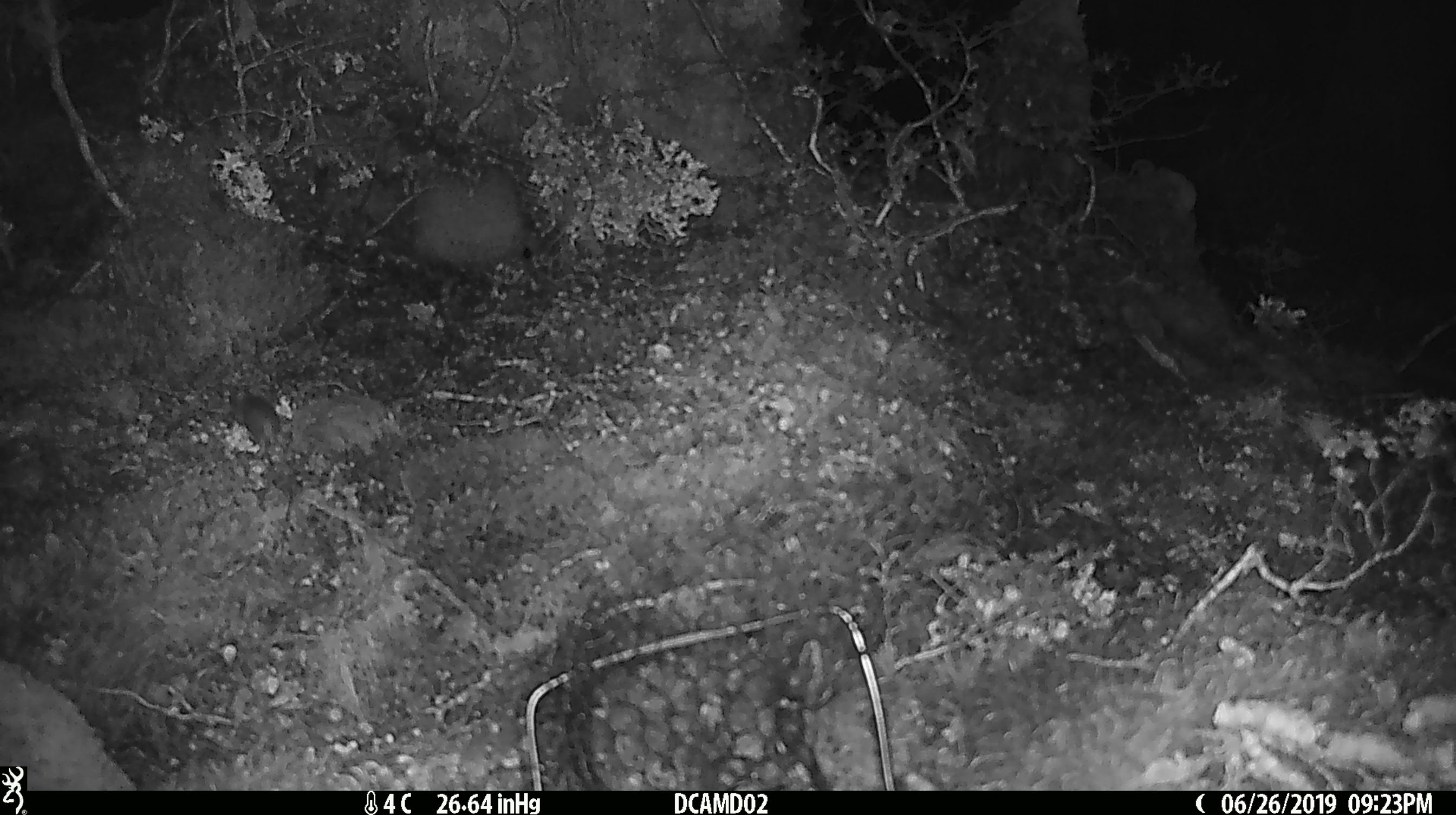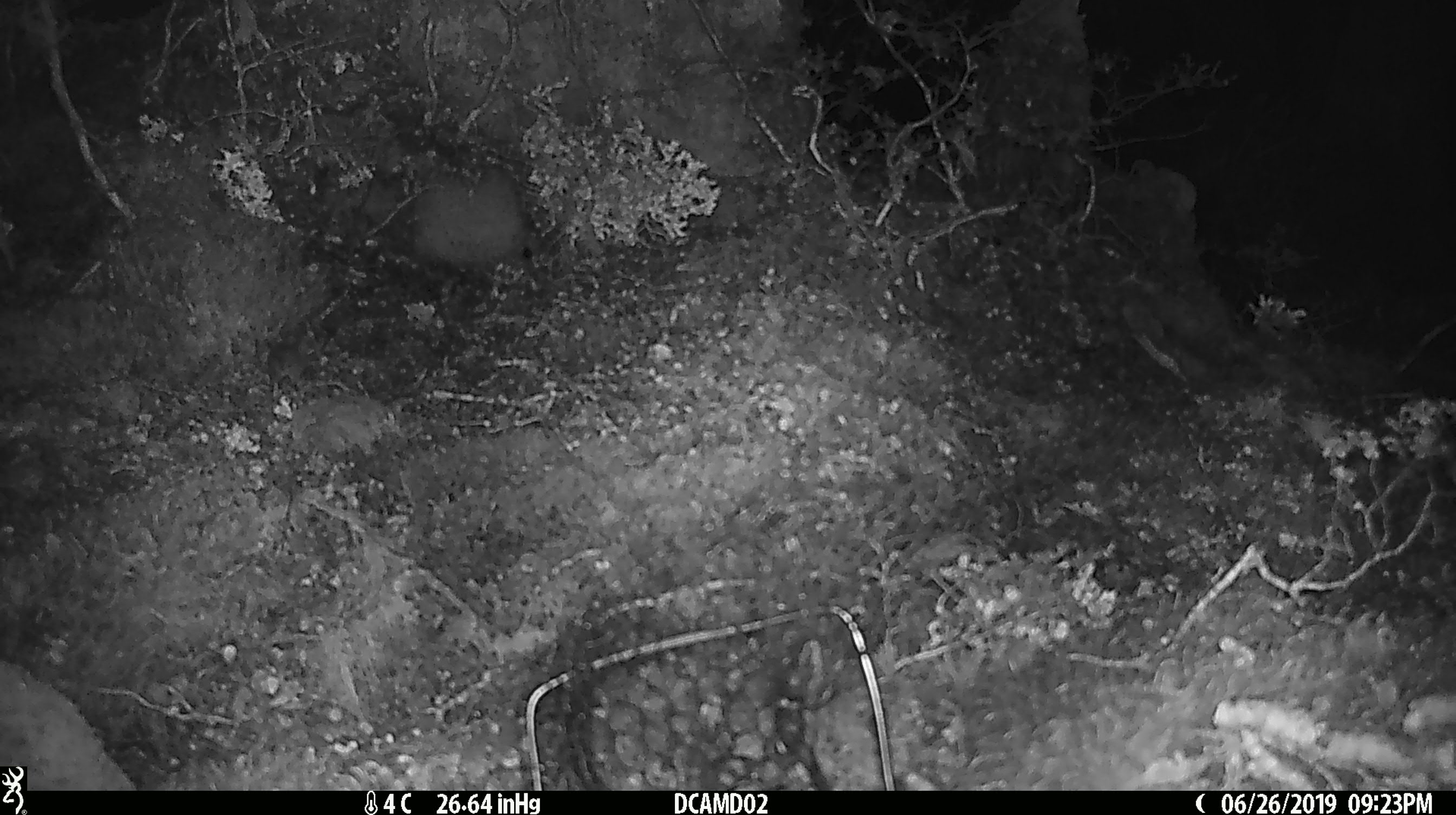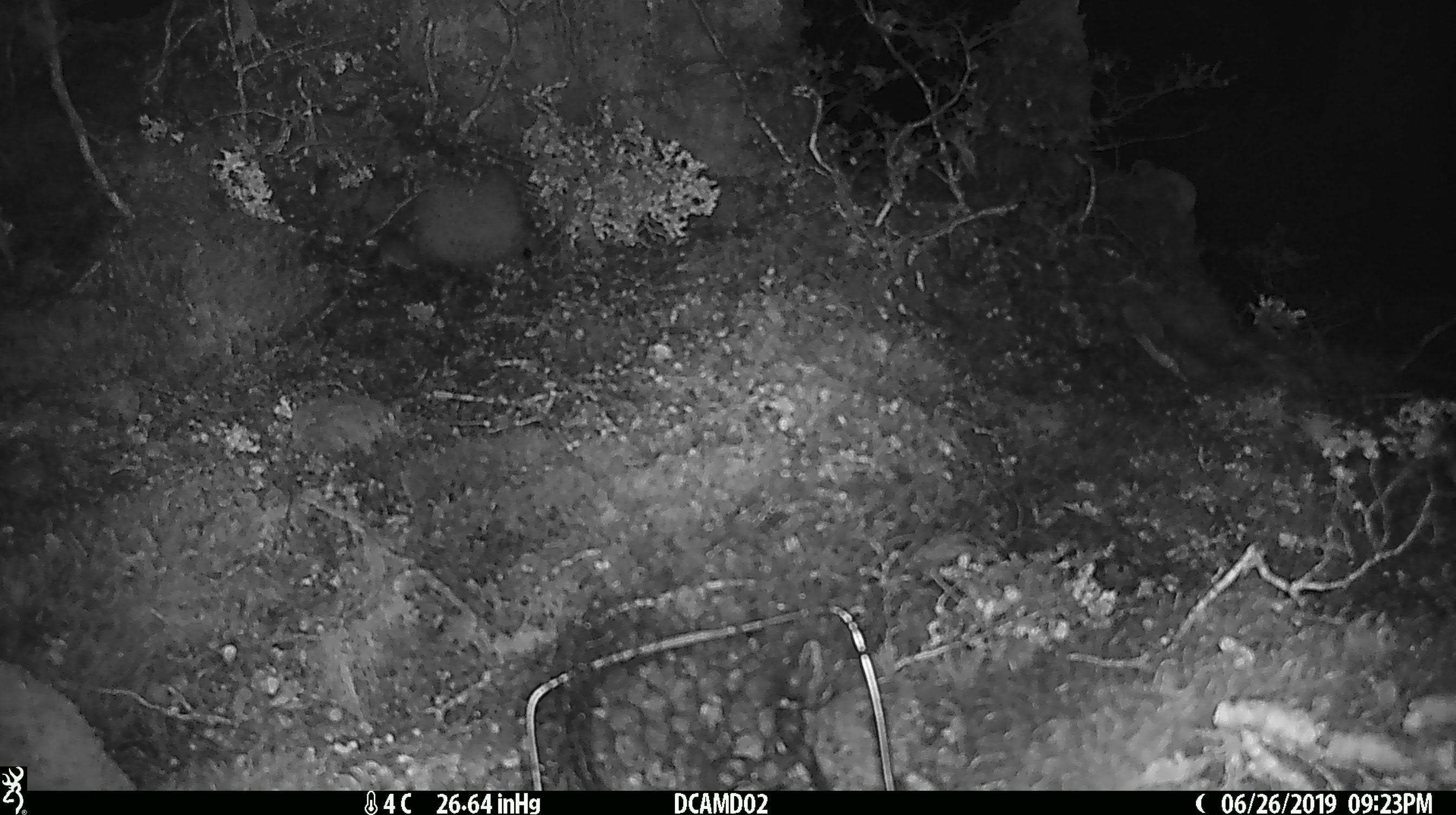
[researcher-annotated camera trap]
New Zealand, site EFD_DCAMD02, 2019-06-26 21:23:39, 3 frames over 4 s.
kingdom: Animalia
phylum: Chordata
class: Mammalia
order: Rodentia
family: Muridae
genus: Mus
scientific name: Mus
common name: mouse